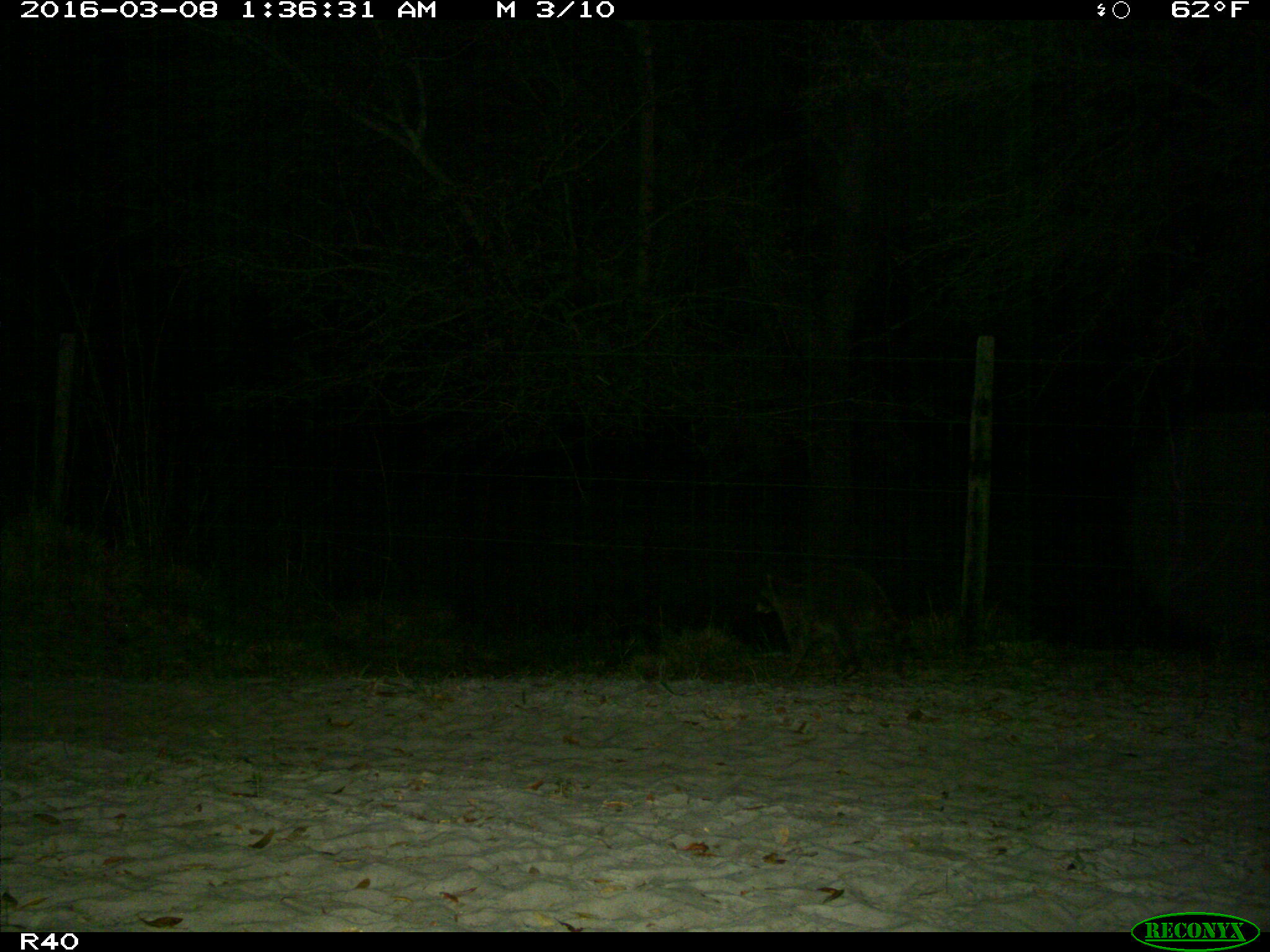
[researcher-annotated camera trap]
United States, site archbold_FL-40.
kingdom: Animalia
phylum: Chordata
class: Mammalia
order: Carnivora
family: Procyonidae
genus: Procyon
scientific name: Procyon lotor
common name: common raccoon